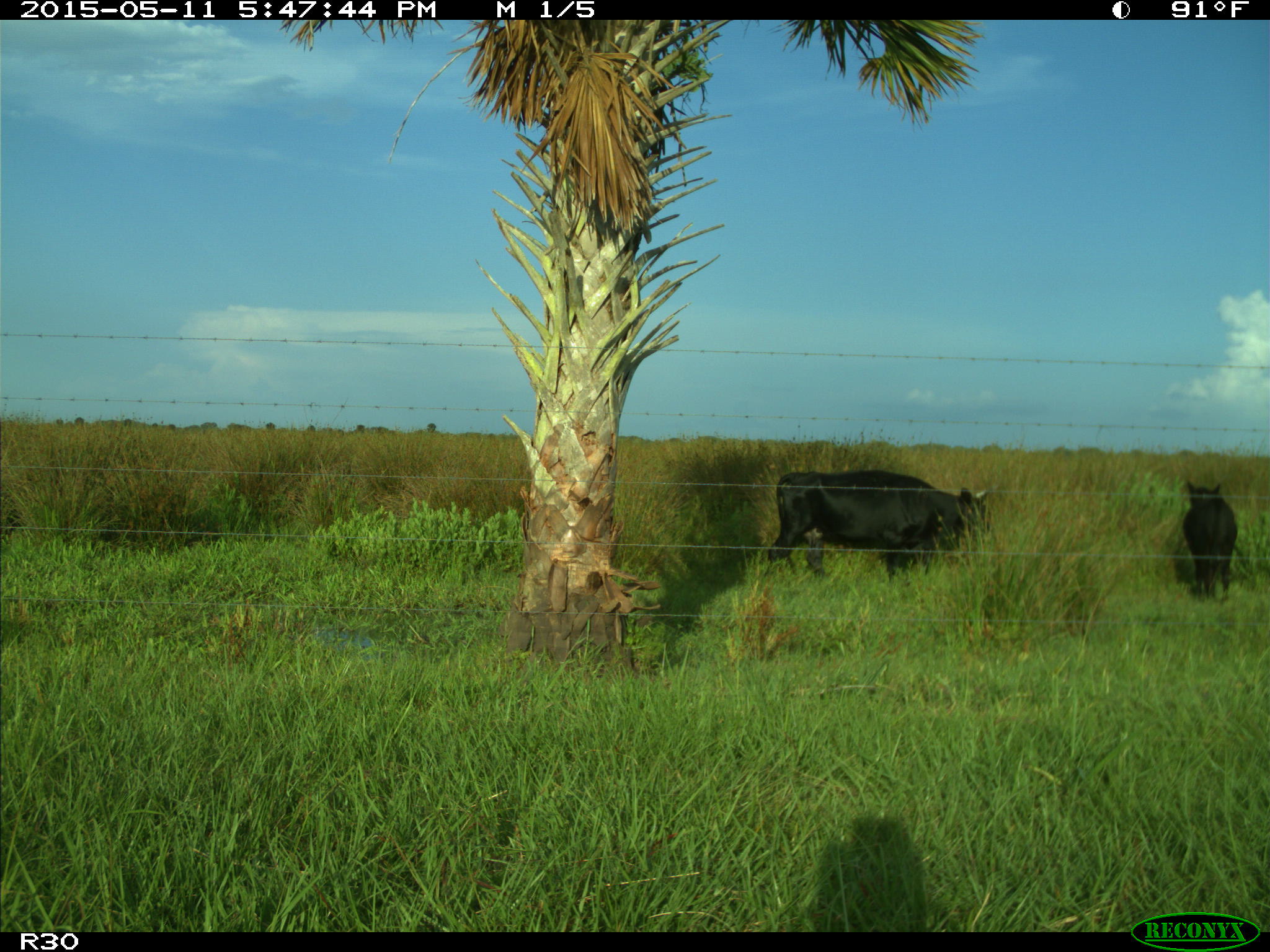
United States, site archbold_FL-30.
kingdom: Animalia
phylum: Chordata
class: Mammalia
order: Artiodactyla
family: Bovidae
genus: Bos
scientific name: Bos taurus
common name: domestic cow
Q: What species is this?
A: Bos taurus (domestic cow).